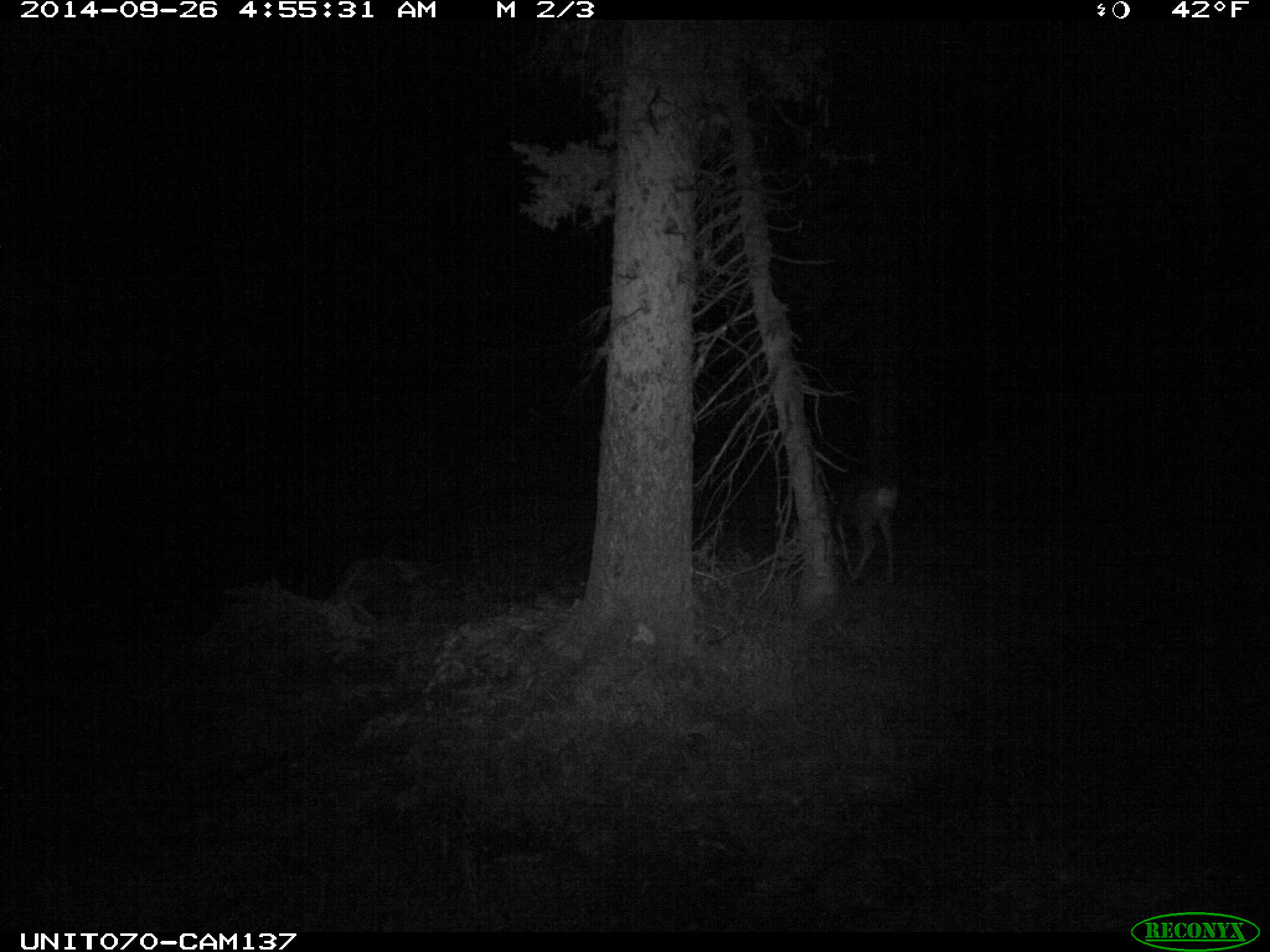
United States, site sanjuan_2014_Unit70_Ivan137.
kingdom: Animalia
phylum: Chordata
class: Mammalia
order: Artiodactyla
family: Cervidae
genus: Odocoileus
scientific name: Odocoileus hemionus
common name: mule deer